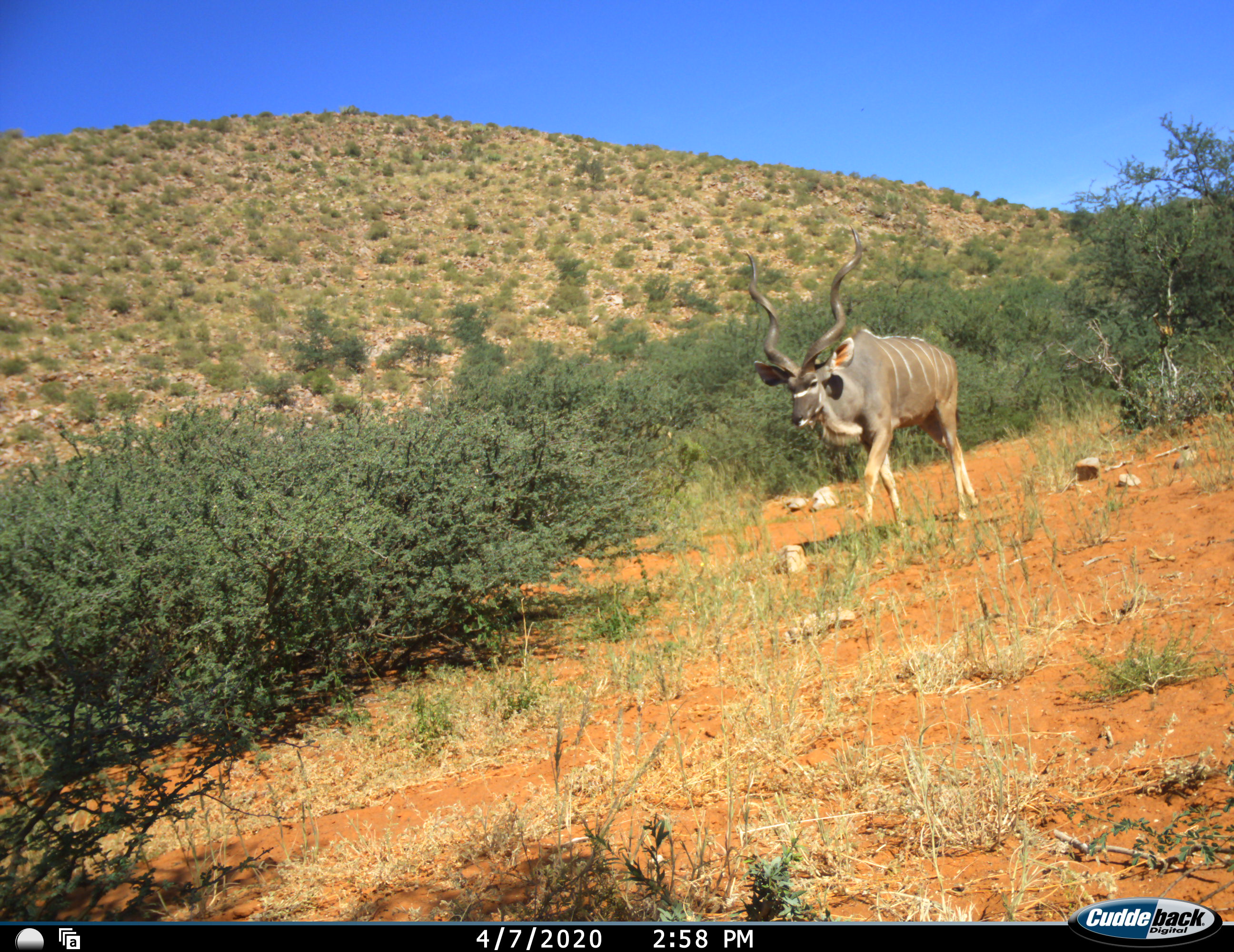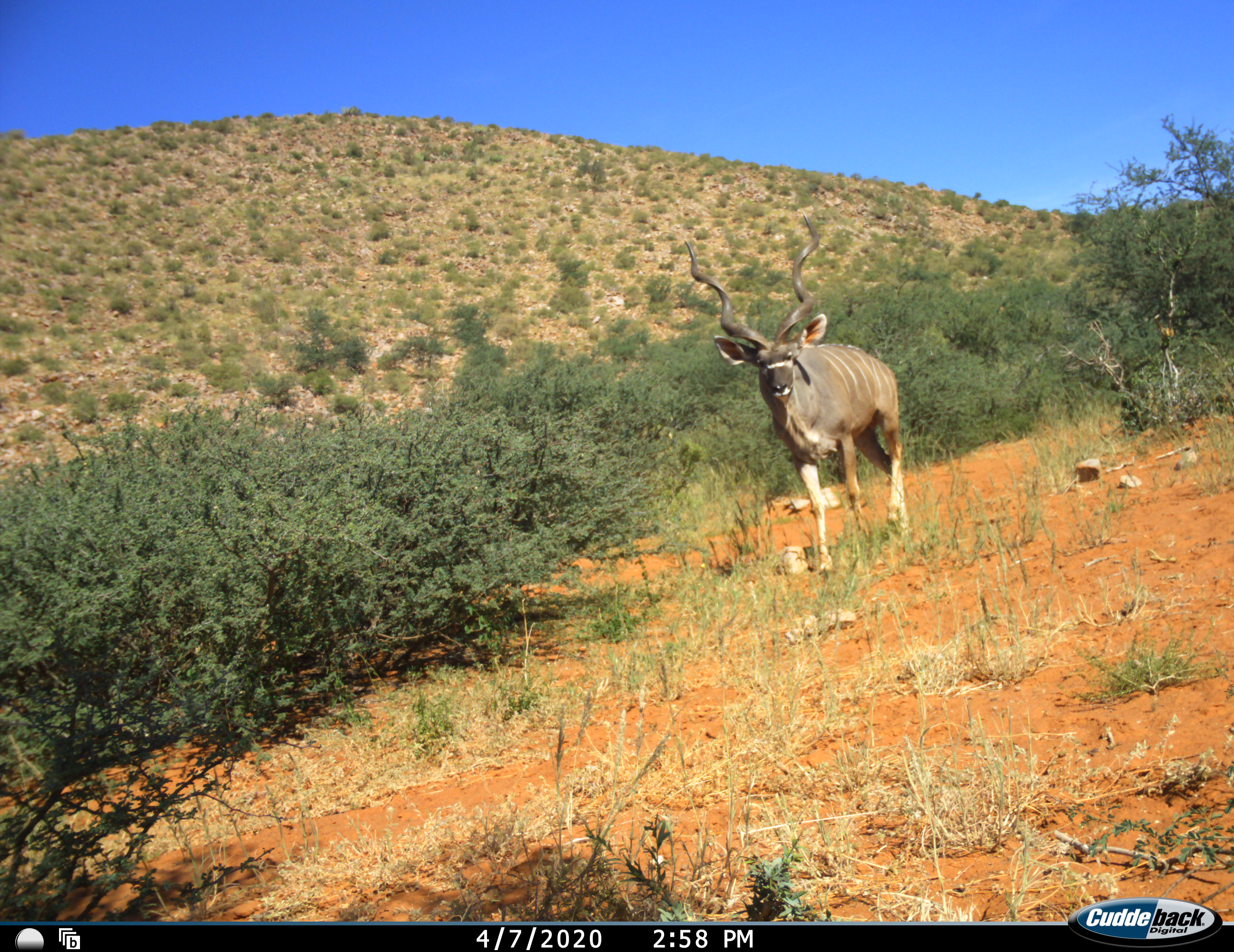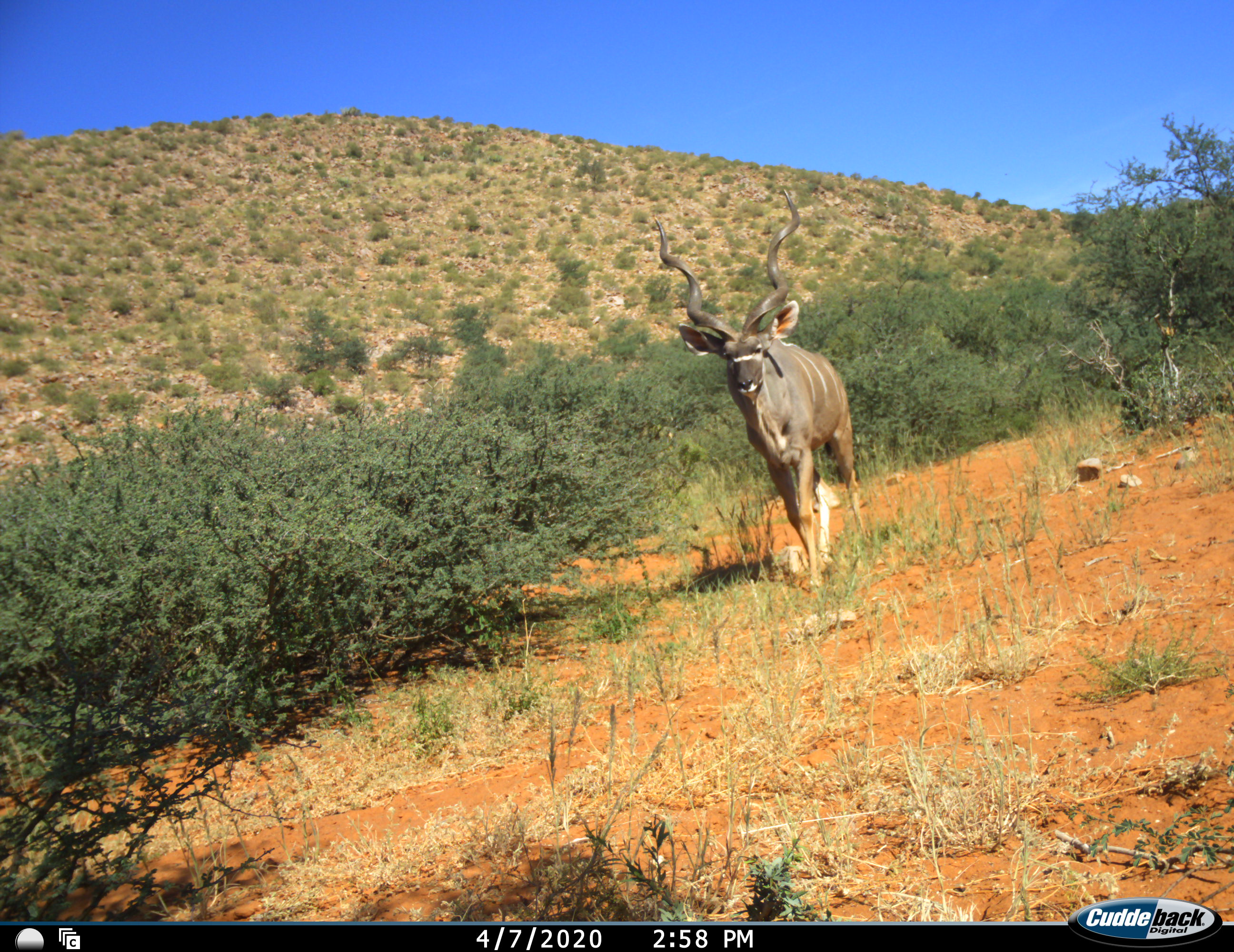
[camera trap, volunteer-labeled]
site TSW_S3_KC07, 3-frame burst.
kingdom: Animalia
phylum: Chordata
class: Mammalia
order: Artiodactyla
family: Bovidae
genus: Tragelaphus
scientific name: Tragelaphus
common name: kudu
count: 1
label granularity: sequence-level